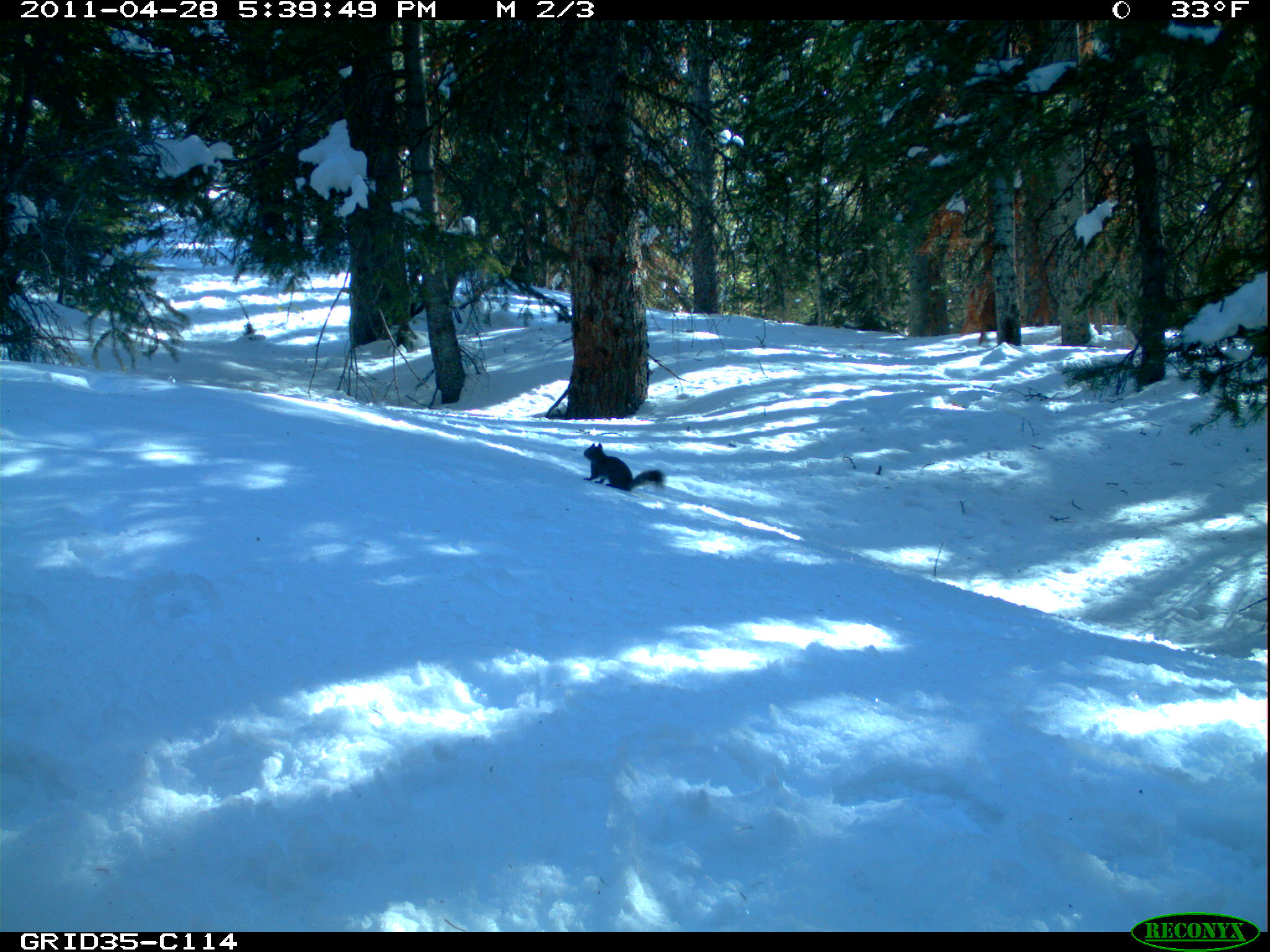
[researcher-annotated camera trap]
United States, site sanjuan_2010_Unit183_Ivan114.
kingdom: Animalia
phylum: Chordata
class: Mammalia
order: Rodentia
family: Sciuridae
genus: Tamiasciurus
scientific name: Tamiasciurus hudsonicus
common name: american red squirrel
Tamiasciurus hudsonicus (american red squirrel).